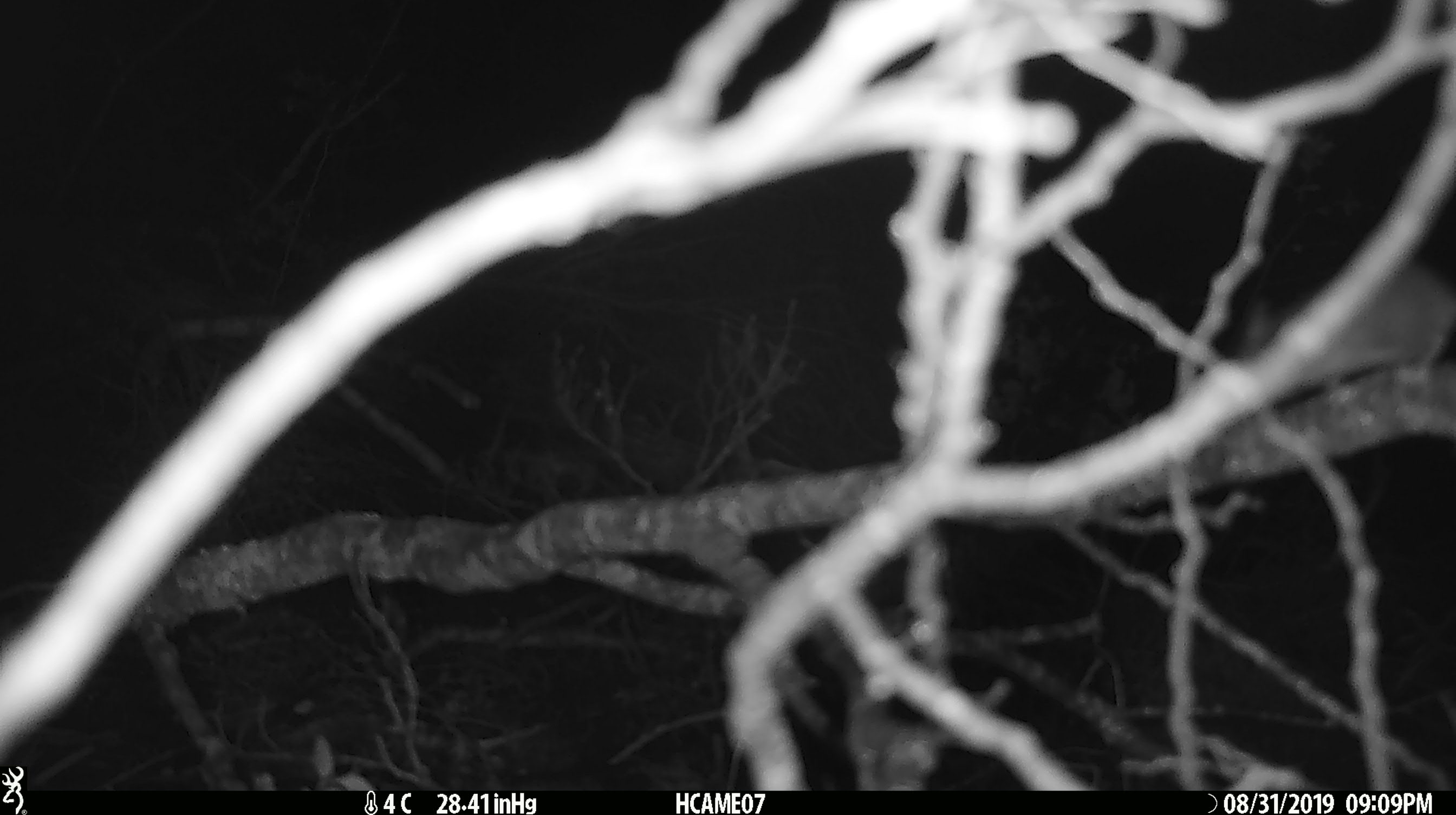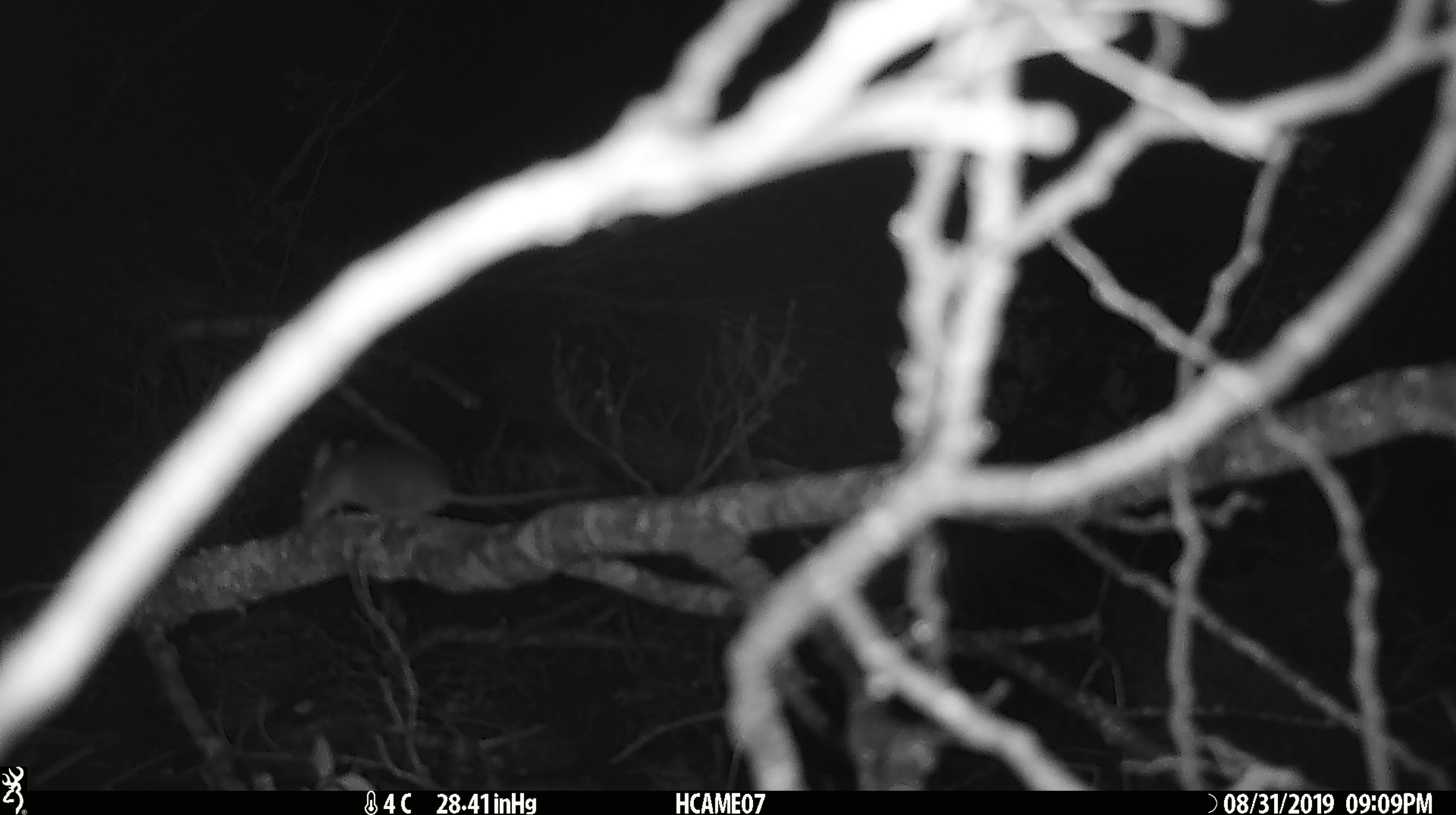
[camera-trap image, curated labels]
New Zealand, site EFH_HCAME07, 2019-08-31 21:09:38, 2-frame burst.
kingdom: Animalia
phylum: Chordata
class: Mammalia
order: Rodentia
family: Muridae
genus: Mus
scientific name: Mus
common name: mouse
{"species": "mouse (Mus)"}